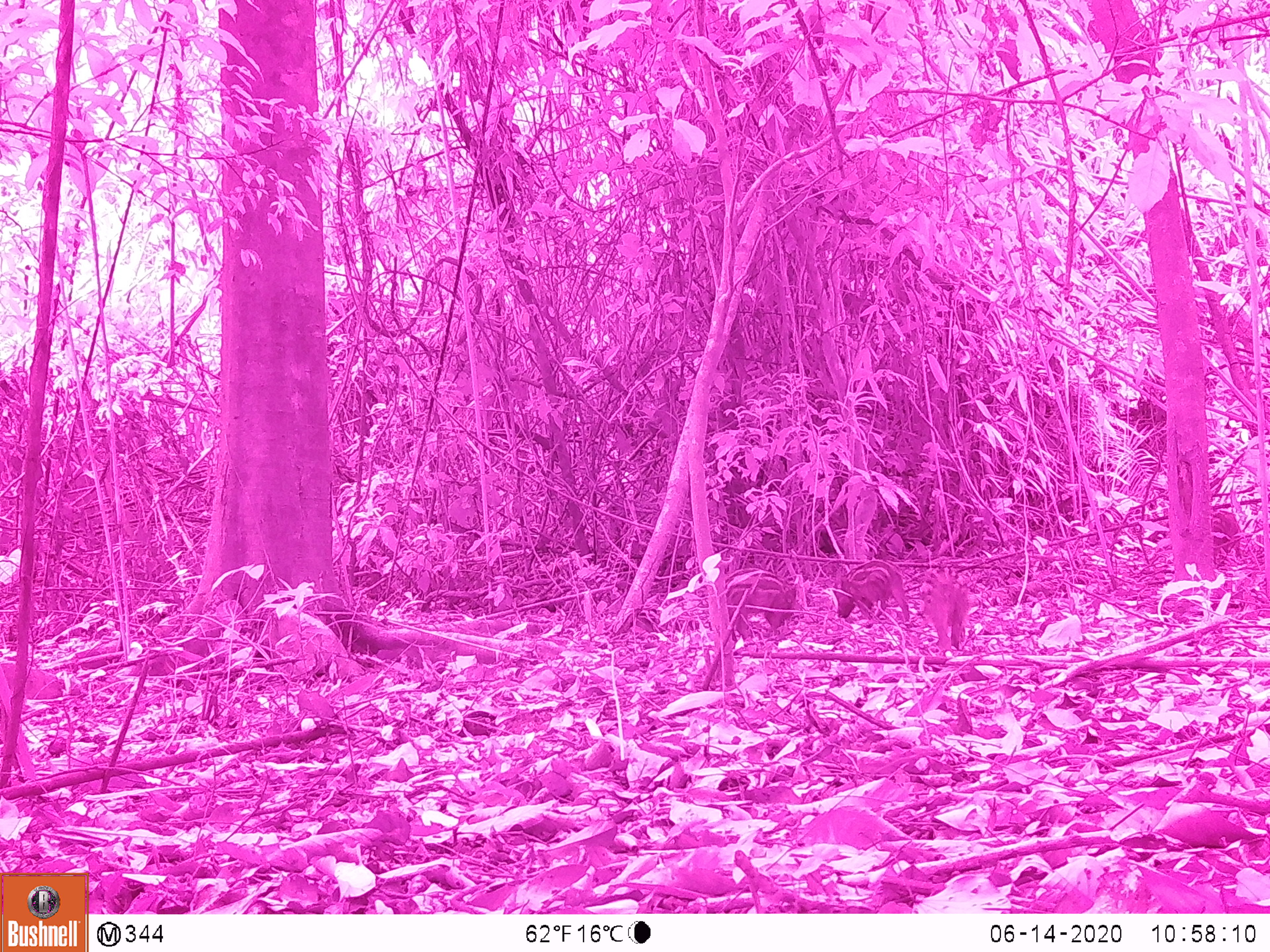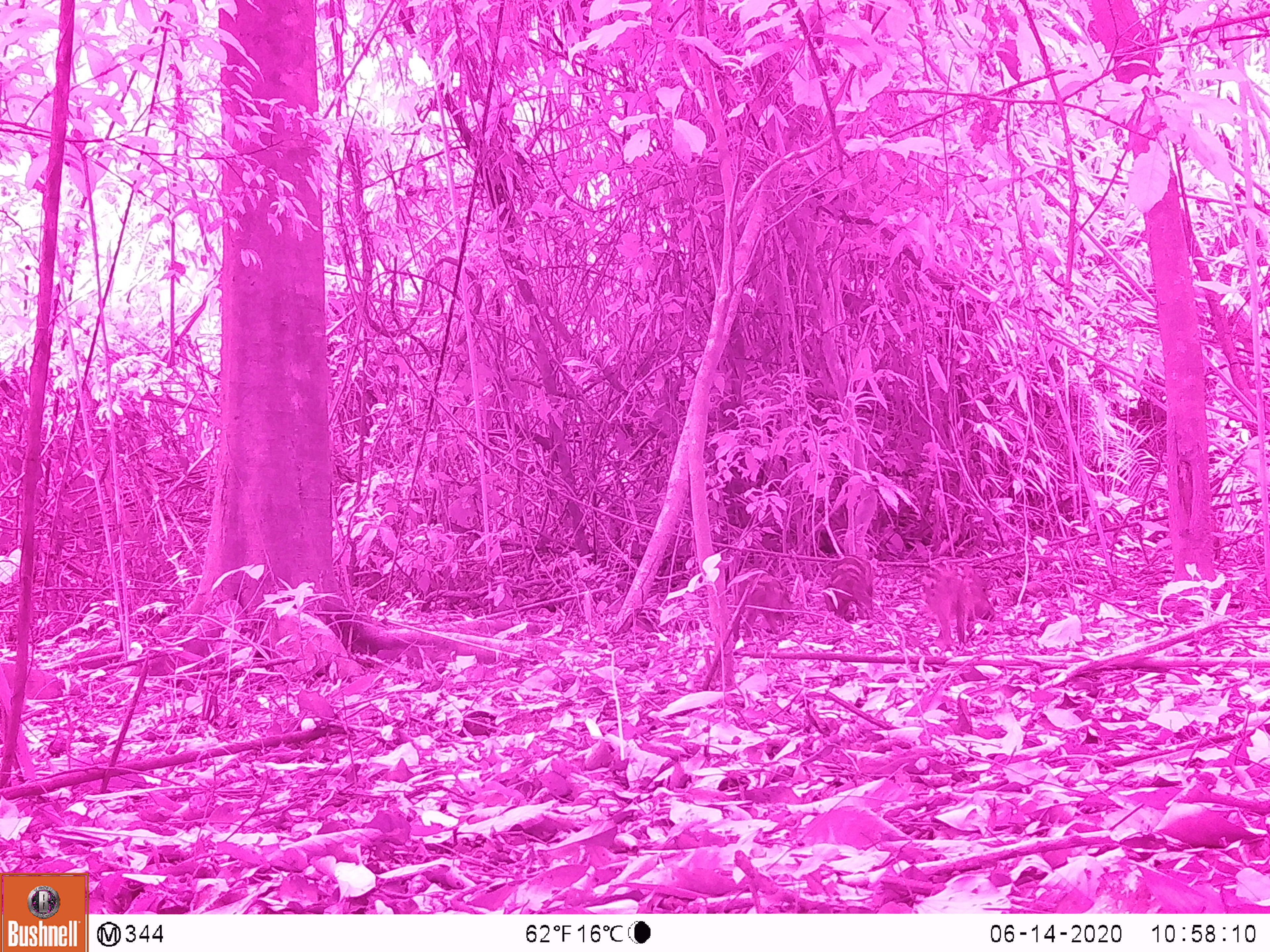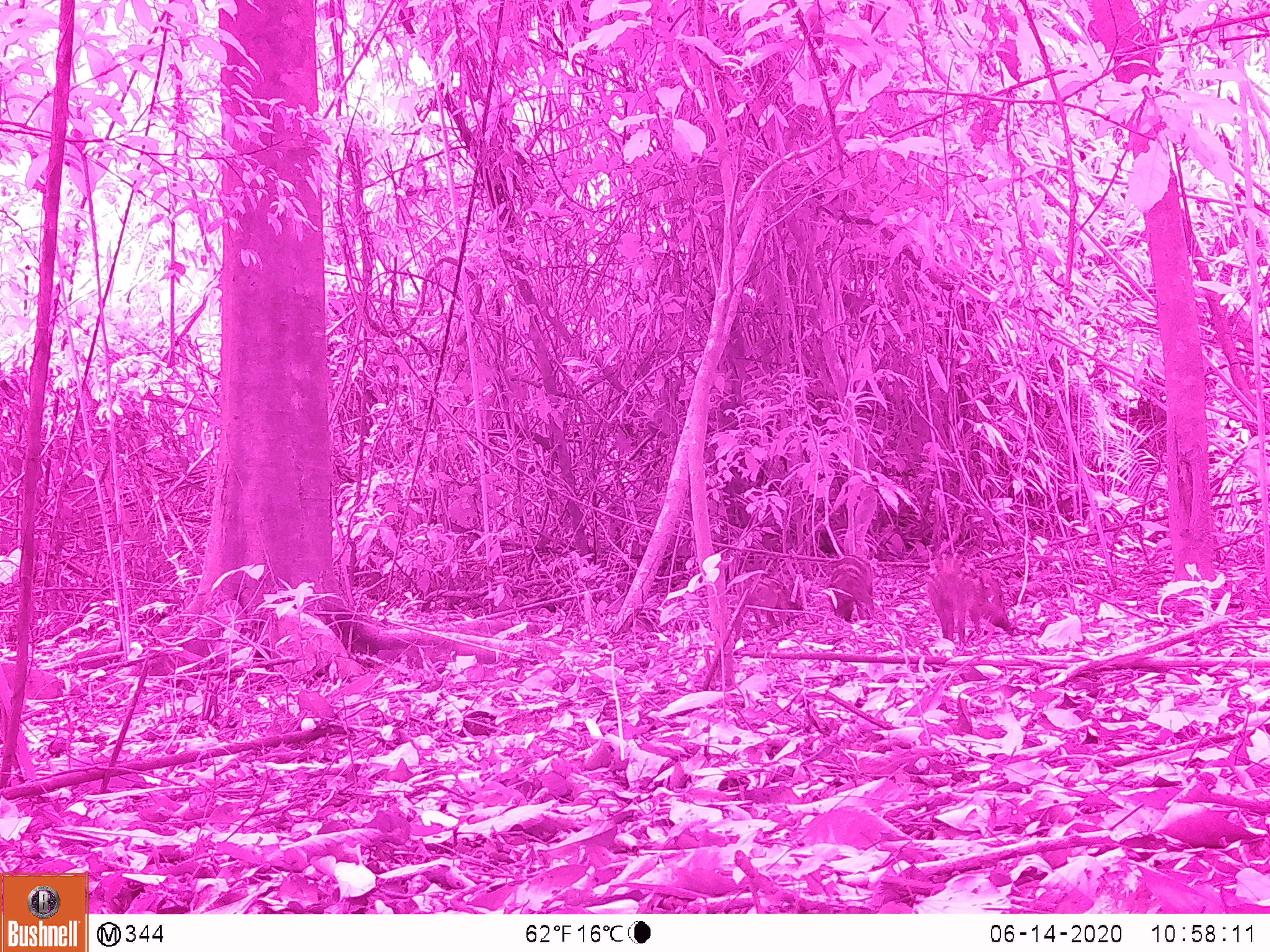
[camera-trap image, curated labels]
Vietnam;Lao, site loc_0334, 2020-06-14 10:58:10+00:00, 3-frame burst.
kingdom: Animalia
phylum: Chordata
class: Mammalia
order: Artiodactyla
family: Suidae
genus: Sus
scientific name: Sus scrofa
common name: eurasian wild pig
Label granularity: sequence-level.